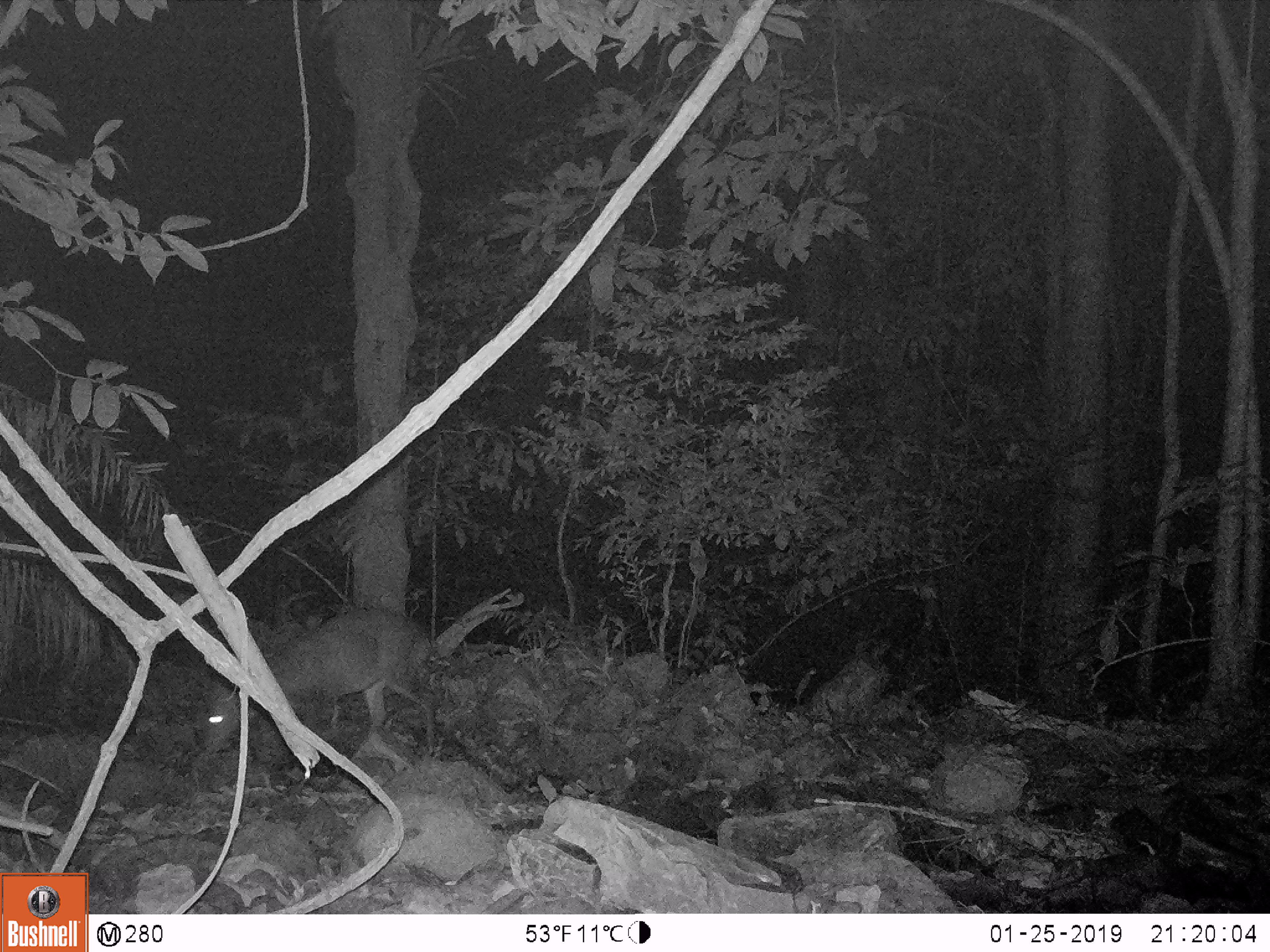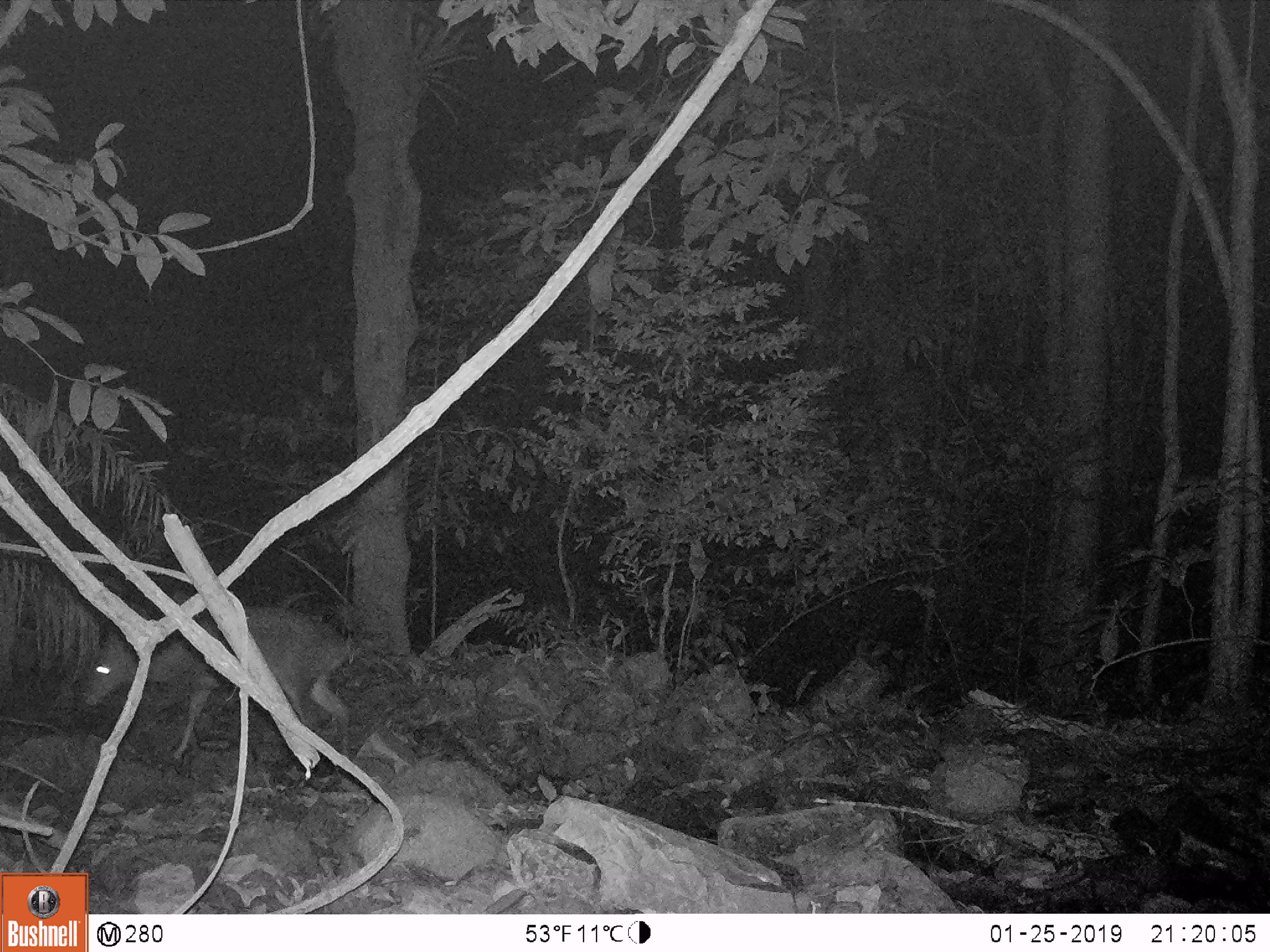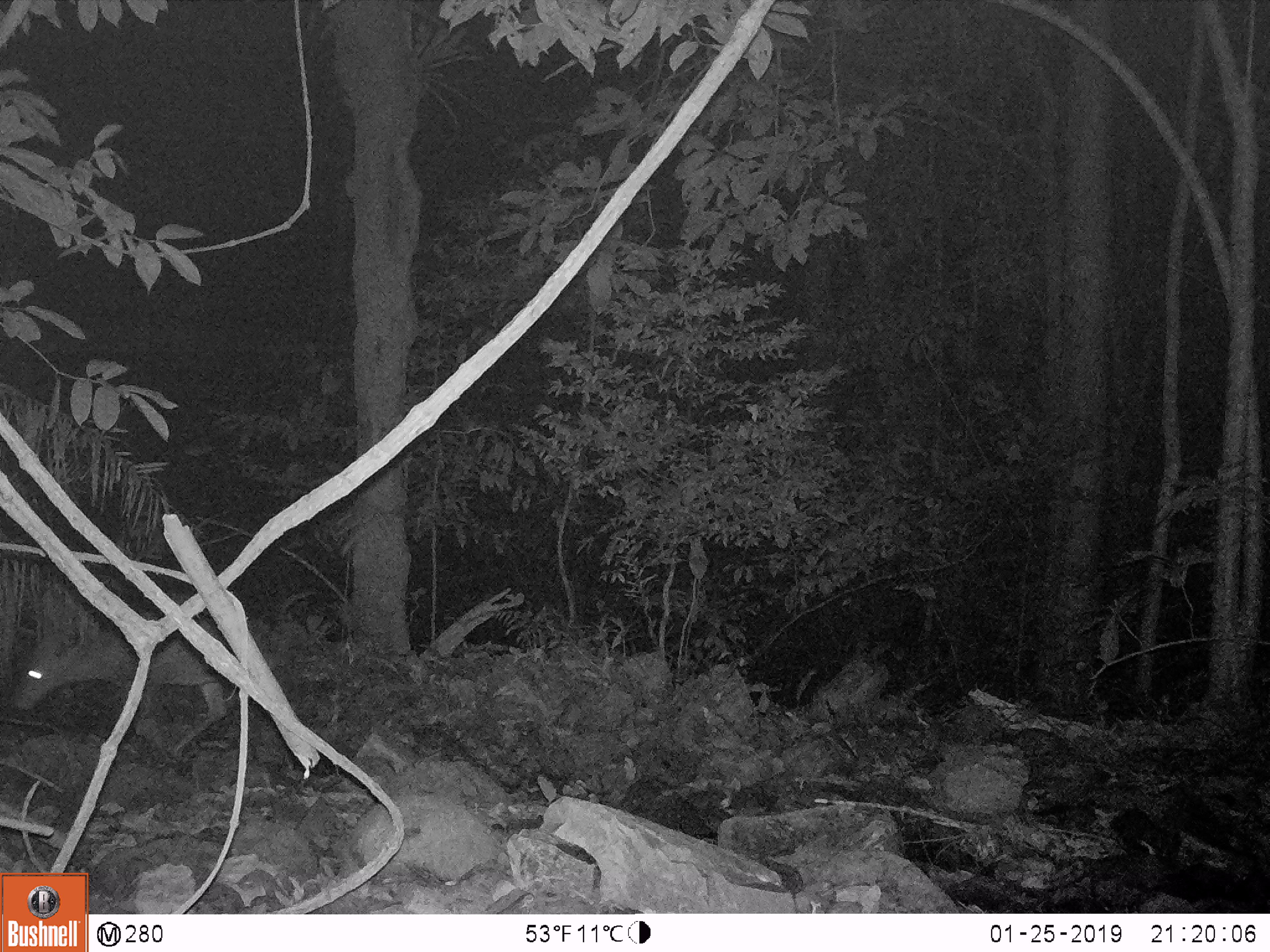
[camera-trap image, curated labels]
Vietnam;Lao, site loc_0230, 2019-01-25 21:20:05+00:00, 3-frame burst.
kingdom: Animalia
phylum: Chordata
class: Mammalia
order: Artiodactyla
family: Cervidae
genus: Muntiacus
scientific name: Muntiacus vuquangensis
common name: large-antlered muntjac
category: large antlered muntjac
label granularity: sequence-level